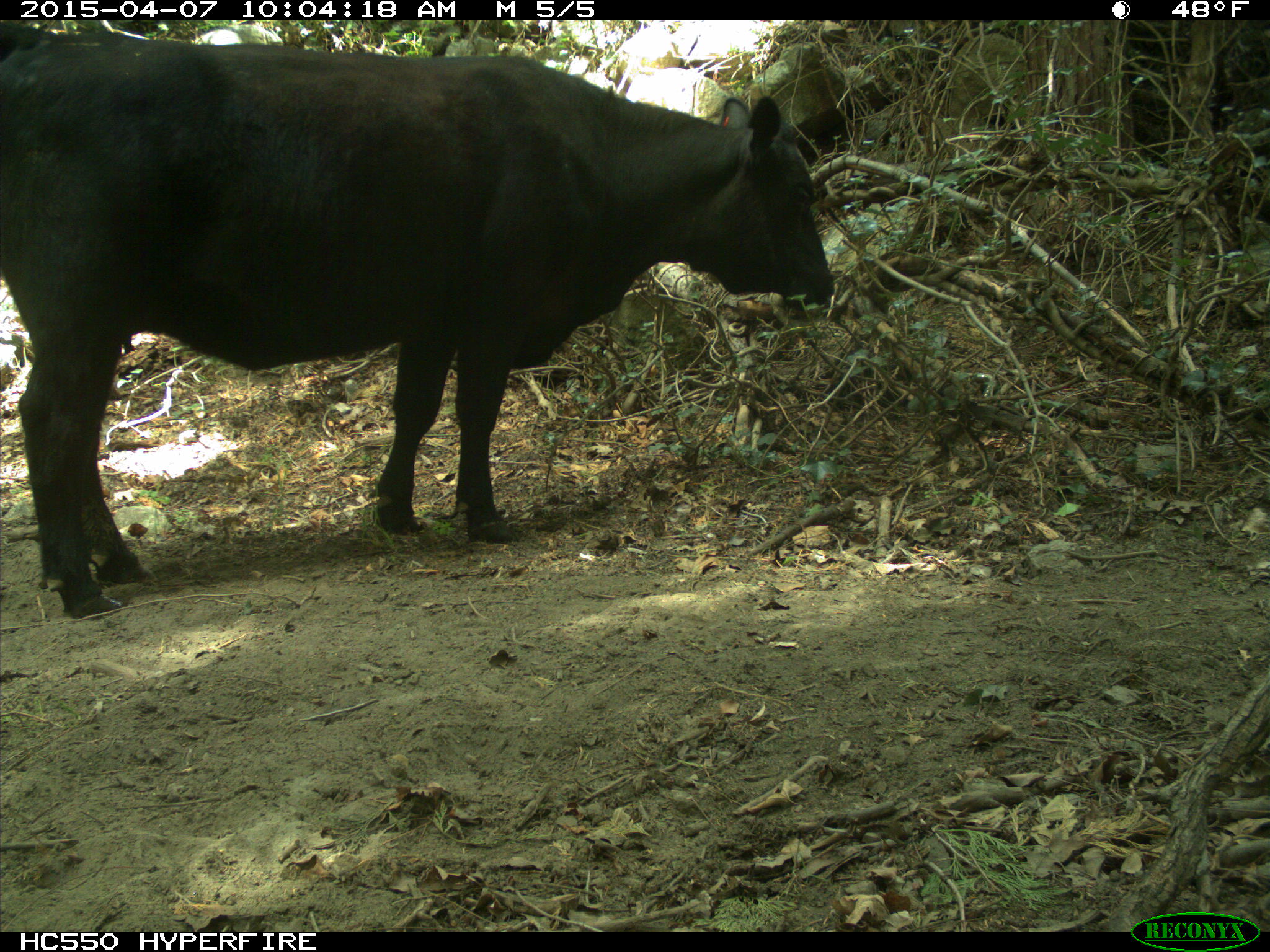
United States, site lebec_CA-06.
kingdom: Animalia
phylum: Chordata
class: Mammalia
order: Artiodactyla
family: Bovidae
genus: Bos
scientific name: Bos taurus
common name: domestic cow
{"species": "Bos taurus (domestic cow)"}